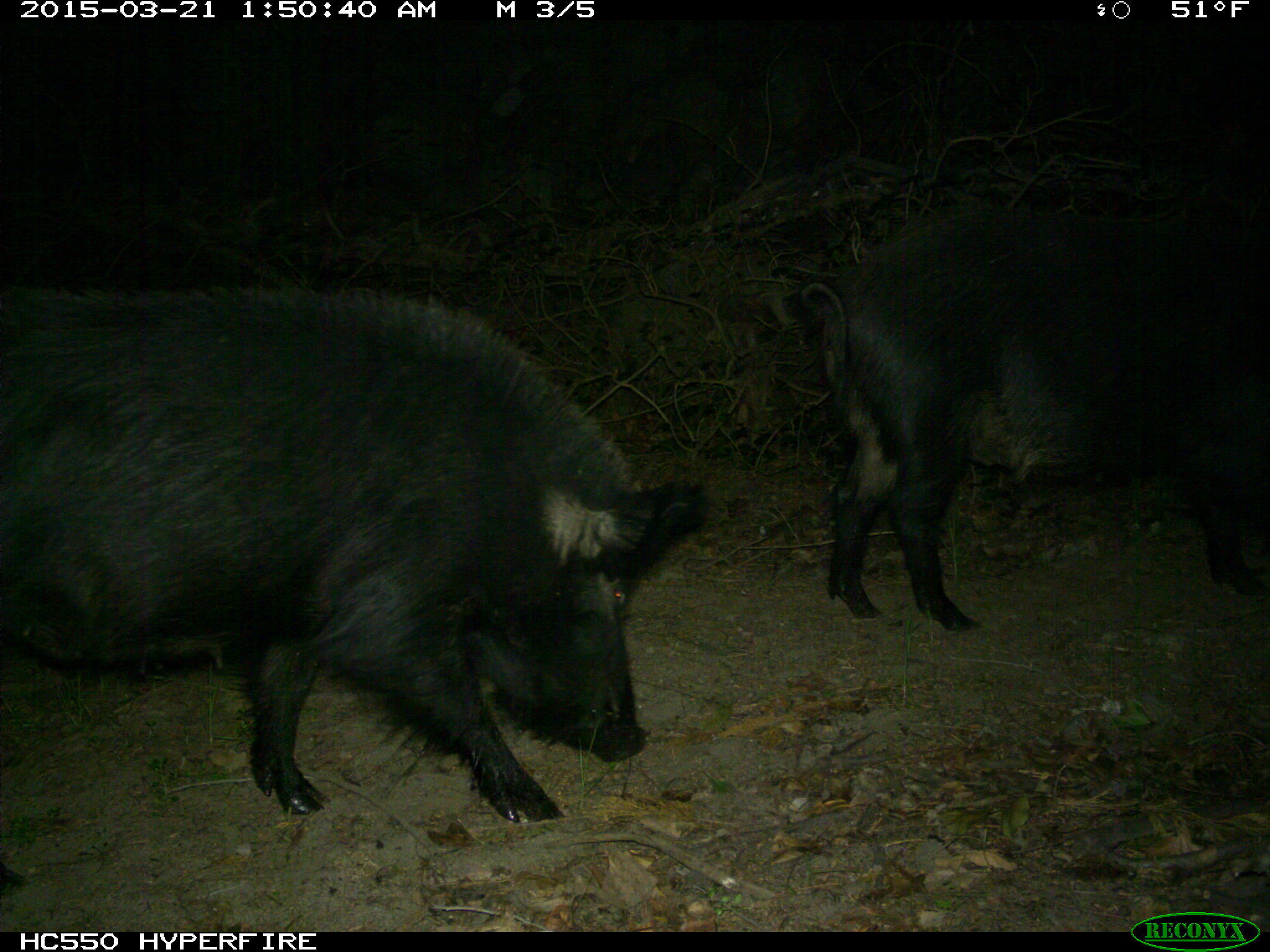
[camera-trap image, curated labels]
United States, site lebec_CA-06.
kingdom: Animalia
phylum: Chordata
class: Mammalia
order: Artiodactyla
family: Suidae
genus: Sus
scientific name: Sus scrofa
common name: wild boar